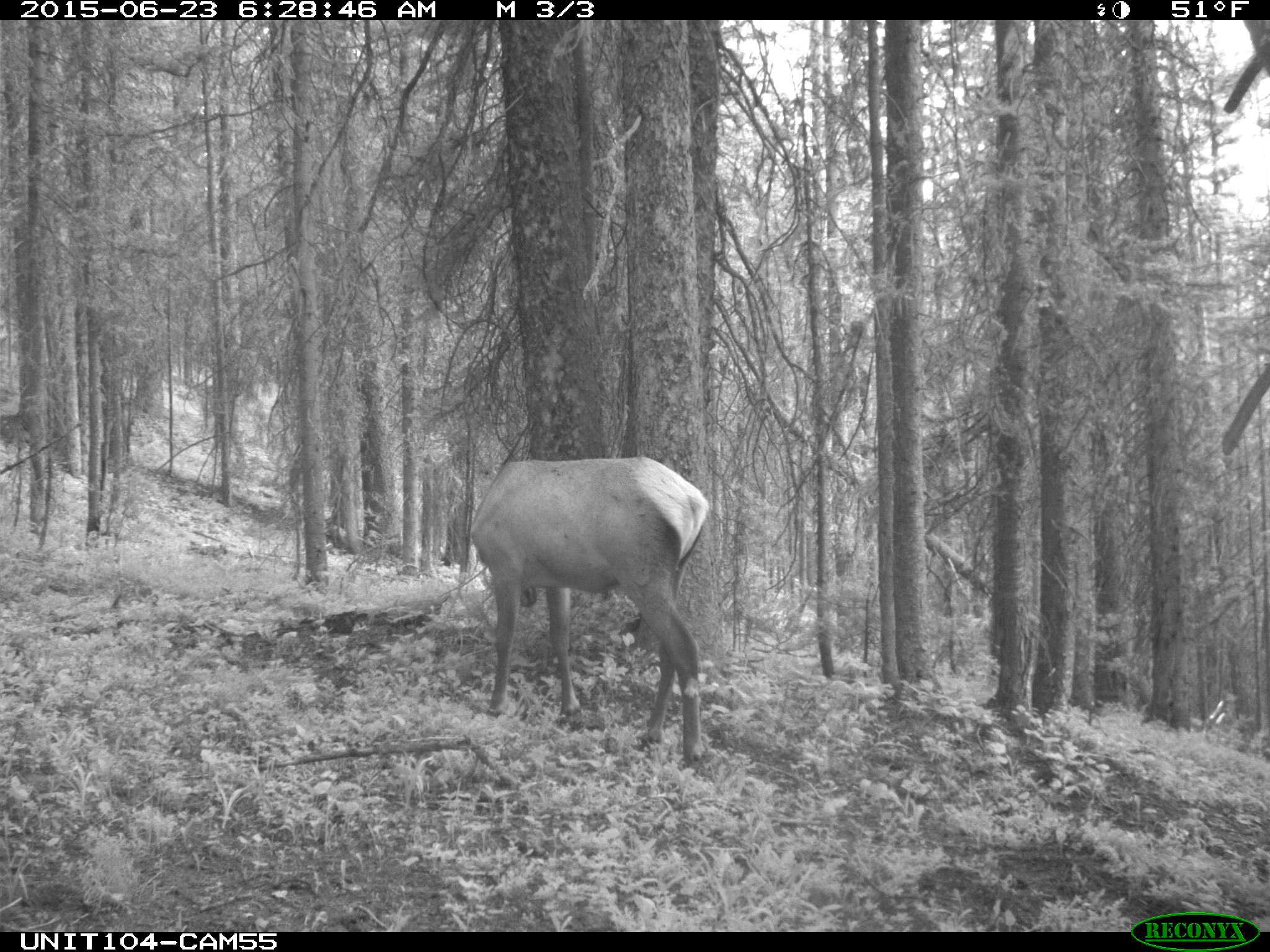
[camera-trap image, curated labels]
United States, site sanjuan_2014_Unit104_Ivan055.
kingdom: Animalia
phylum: Chordata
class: Mammalia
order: Artiodactyla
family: Cervidae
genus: Cervus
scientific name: Cervus elaphus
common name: red deer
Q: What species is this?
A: Cervus elaphus (red deer).